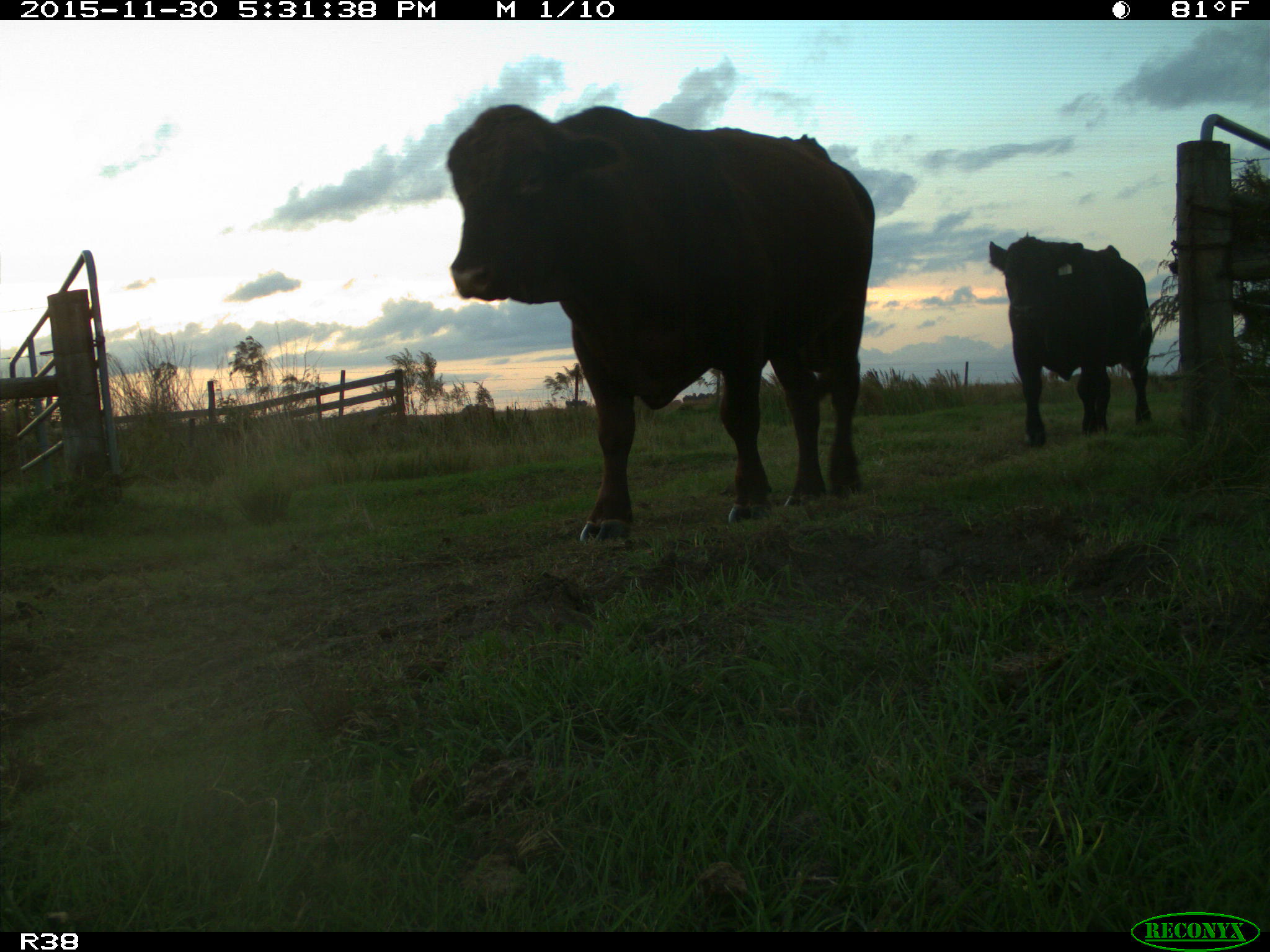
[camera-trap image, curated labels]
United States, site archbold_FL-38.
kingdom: Animalia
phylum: Chordata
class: Mammalia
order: Artiodactyla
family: Bovidae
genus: Bos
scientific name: Bos taurus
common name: domestic cow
Bos taurus (domestic cow).